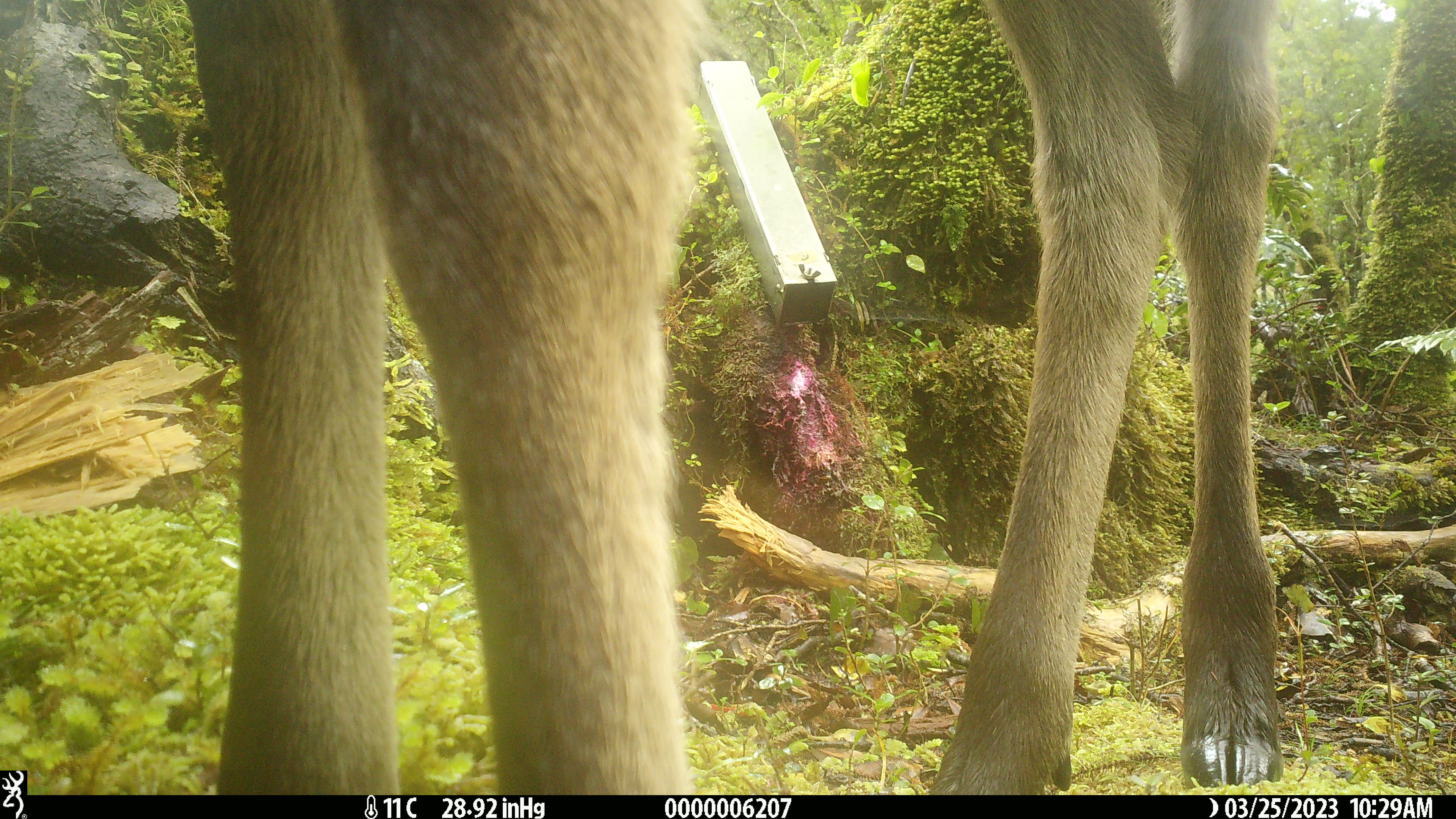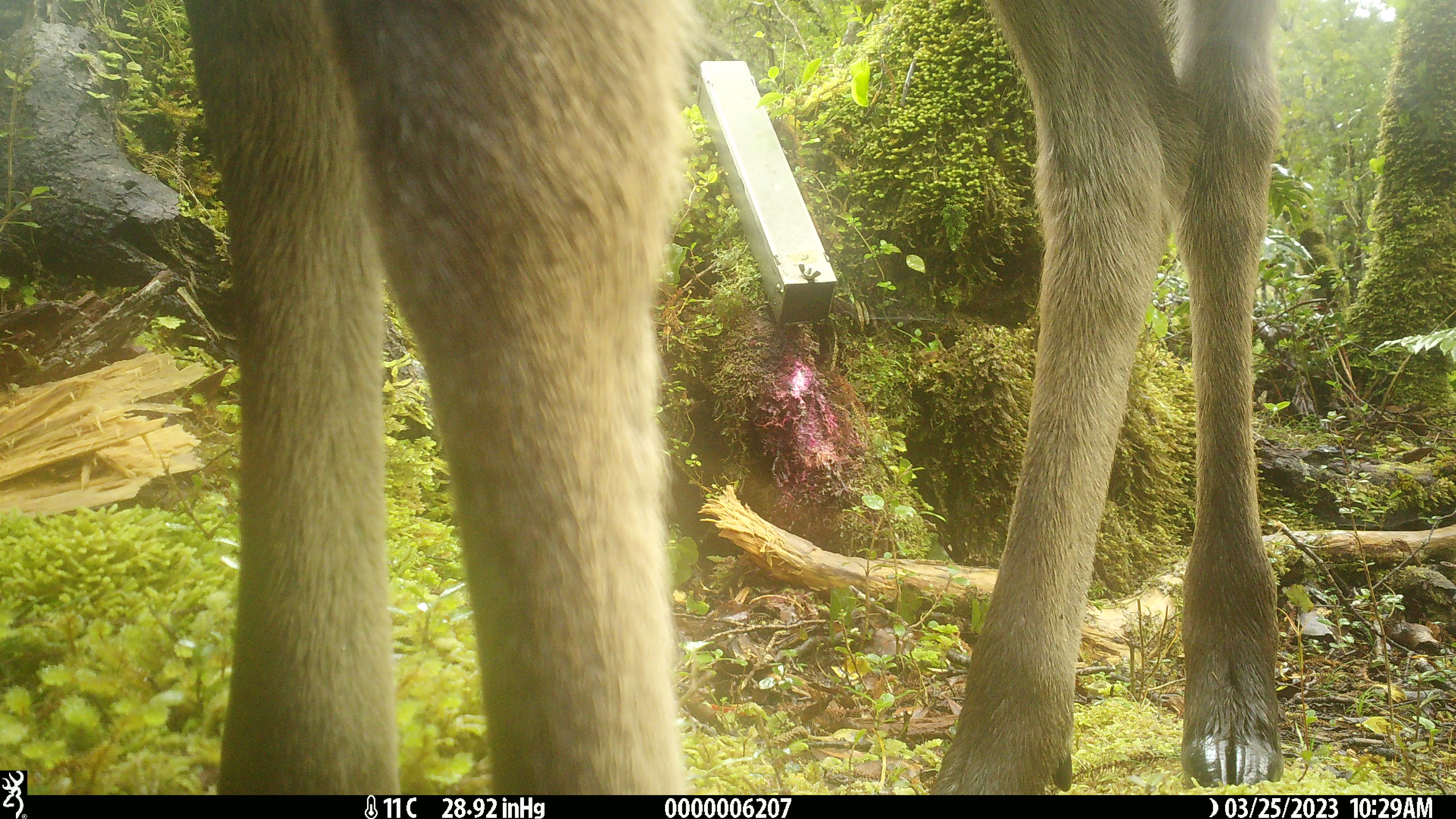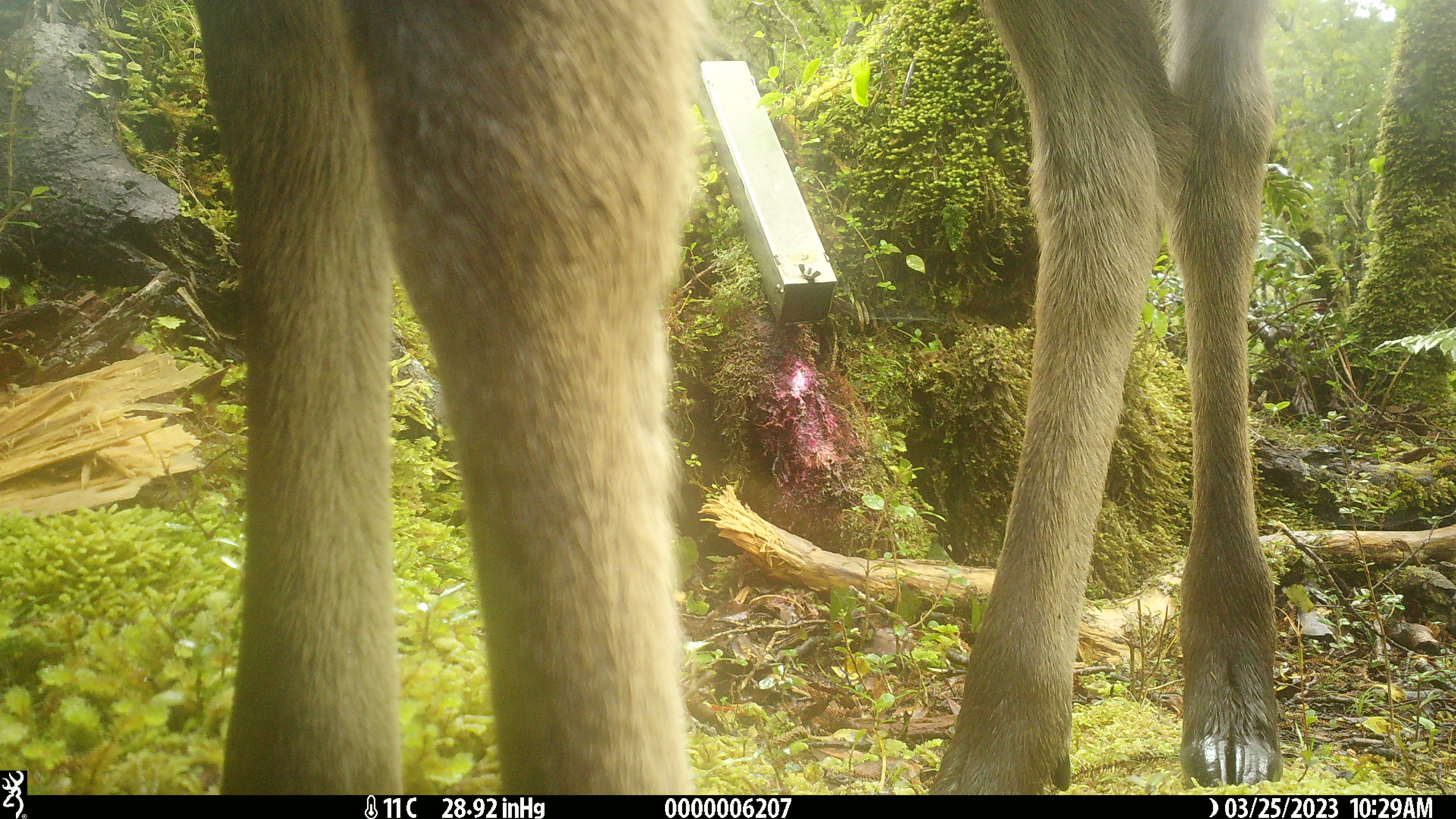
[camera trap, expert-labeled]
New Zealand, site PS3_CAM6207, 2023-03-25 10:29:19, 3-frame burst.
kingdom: Animalia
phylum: Chordata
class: Mammalia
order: Artiodactyla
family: Cervidae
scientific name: Cervidae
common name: deer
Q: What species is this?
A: Deer (Cervidae).